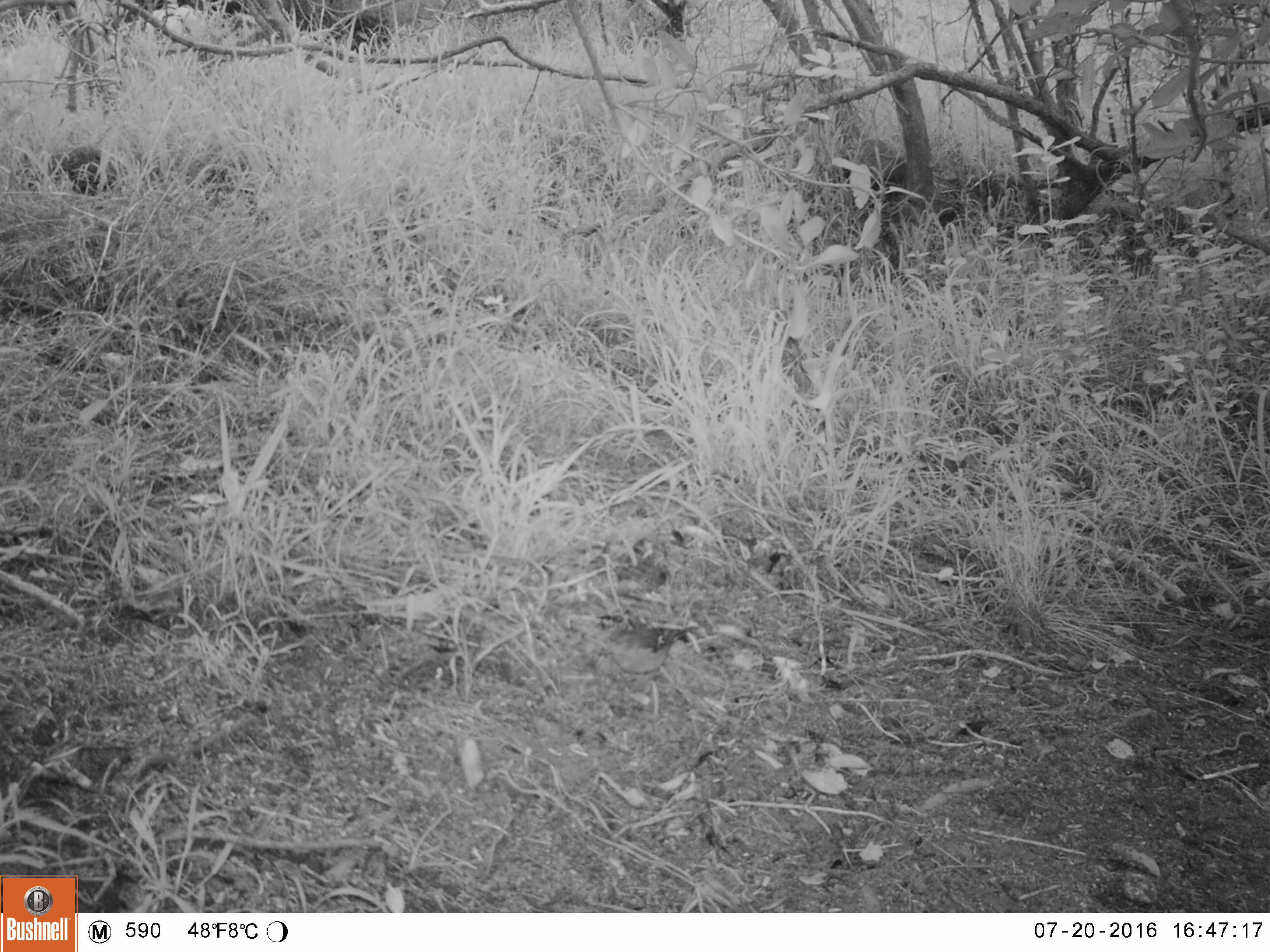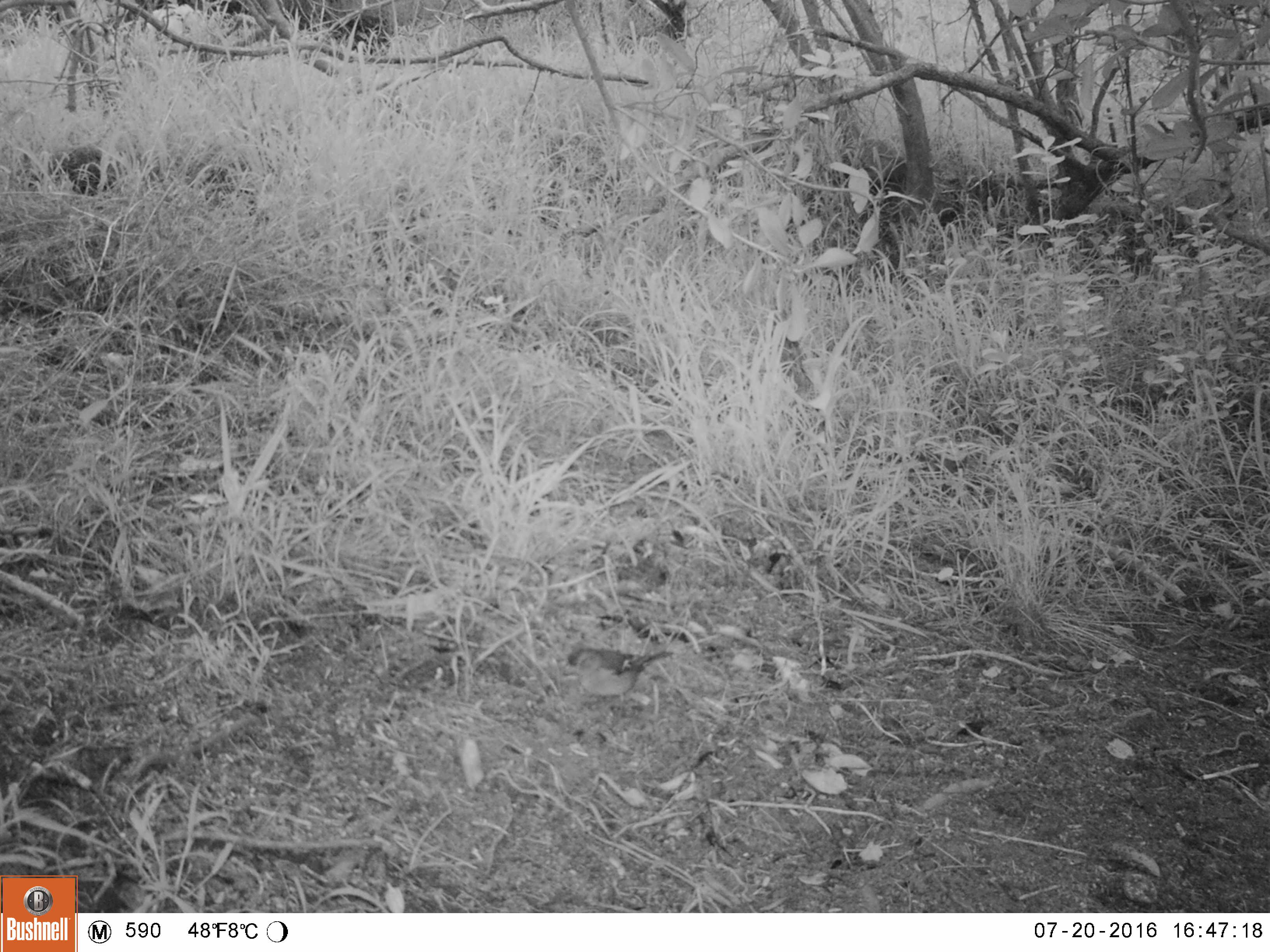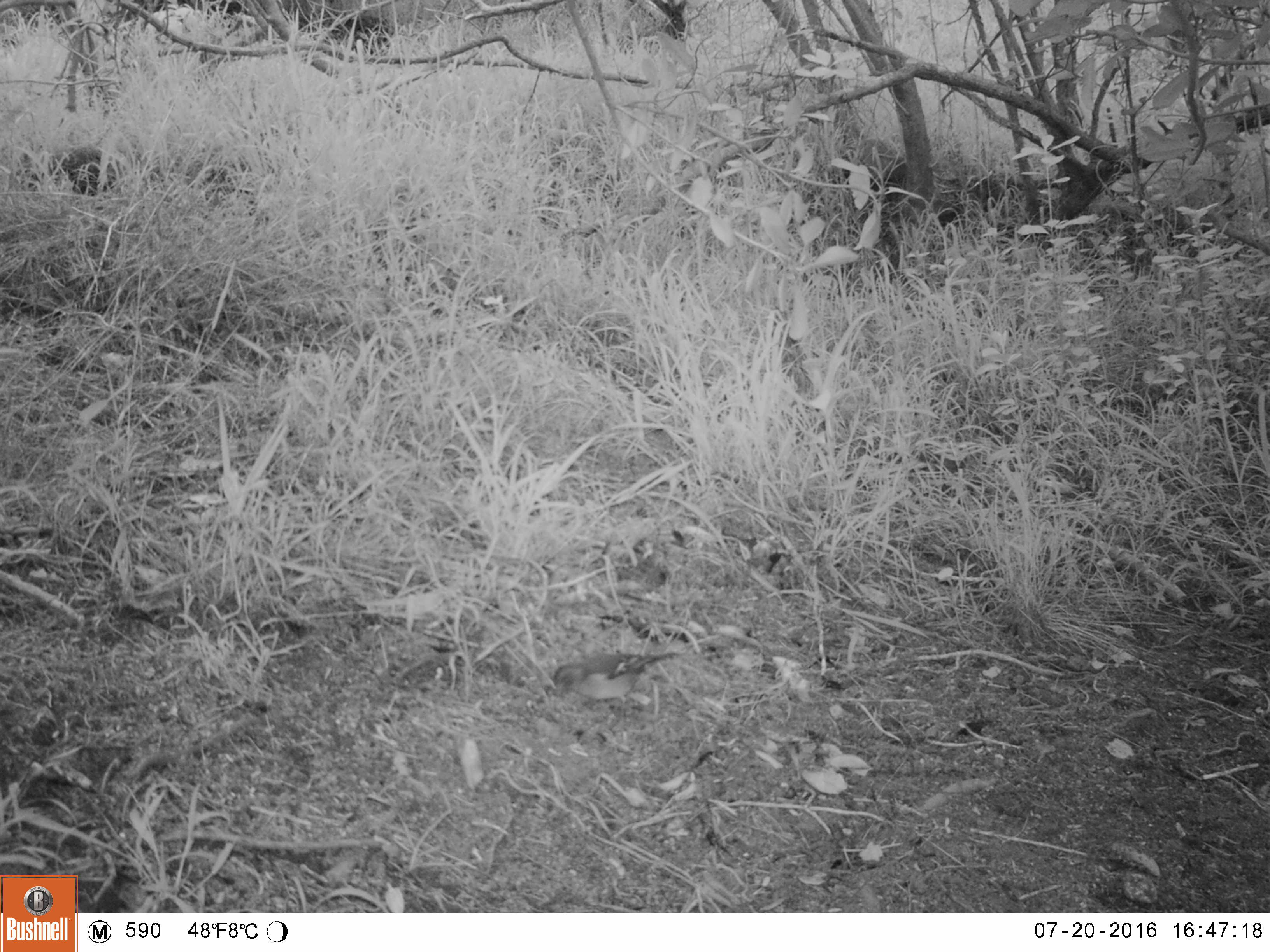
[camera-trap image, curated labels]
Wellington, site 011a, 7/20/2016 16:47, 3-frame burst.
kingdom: Animalia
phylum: Chordata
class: Aves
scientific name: Aves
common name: bird